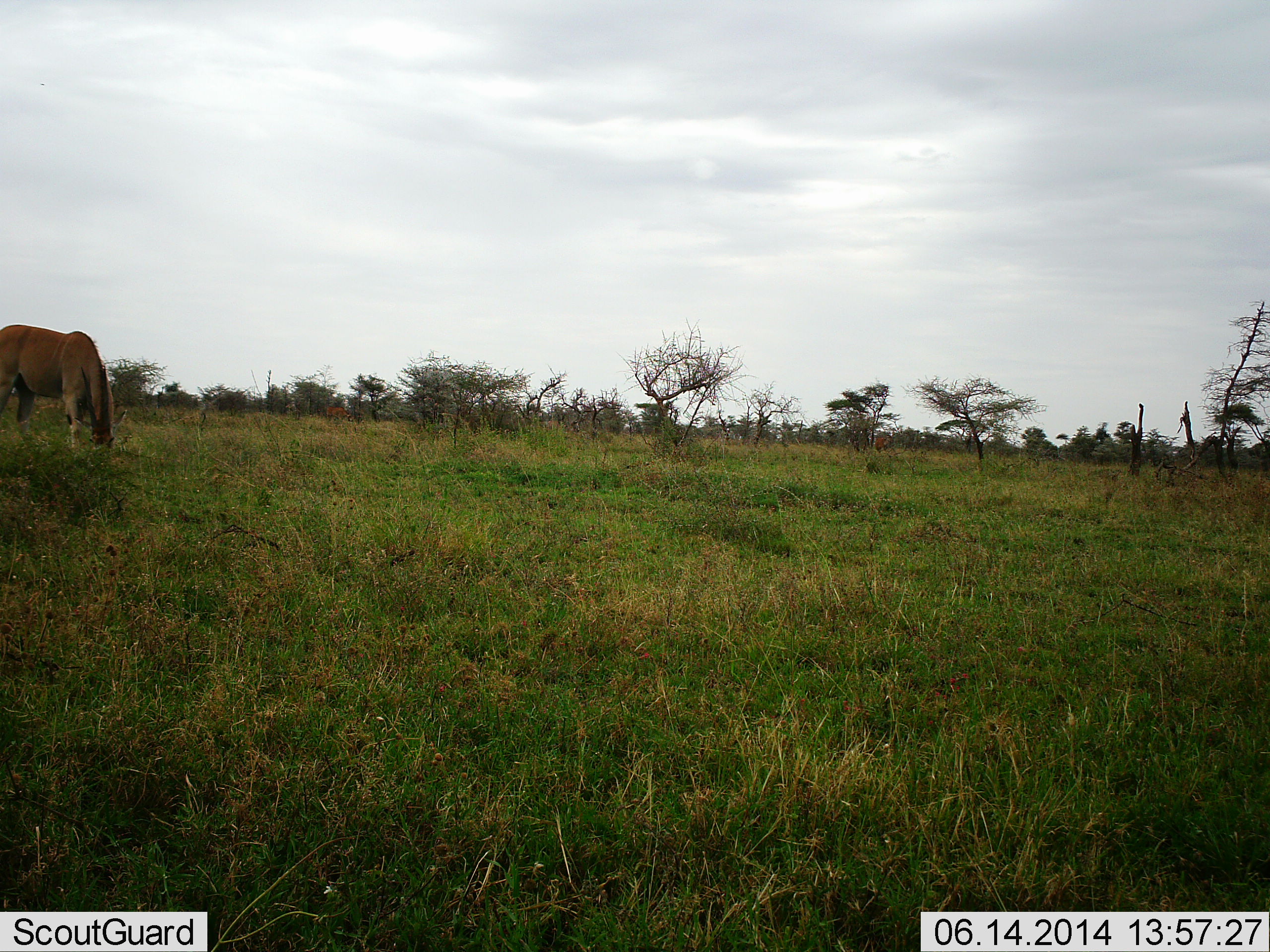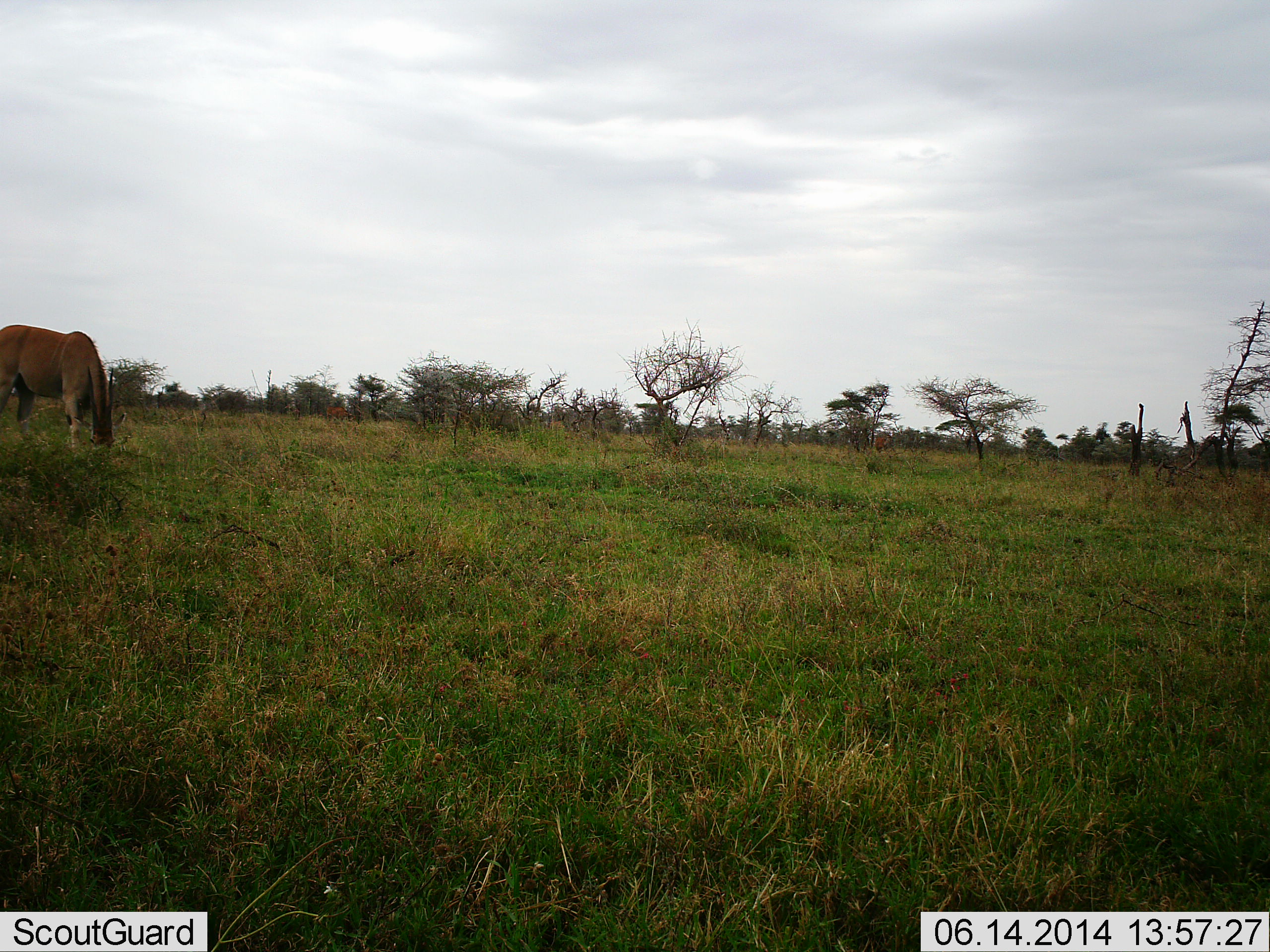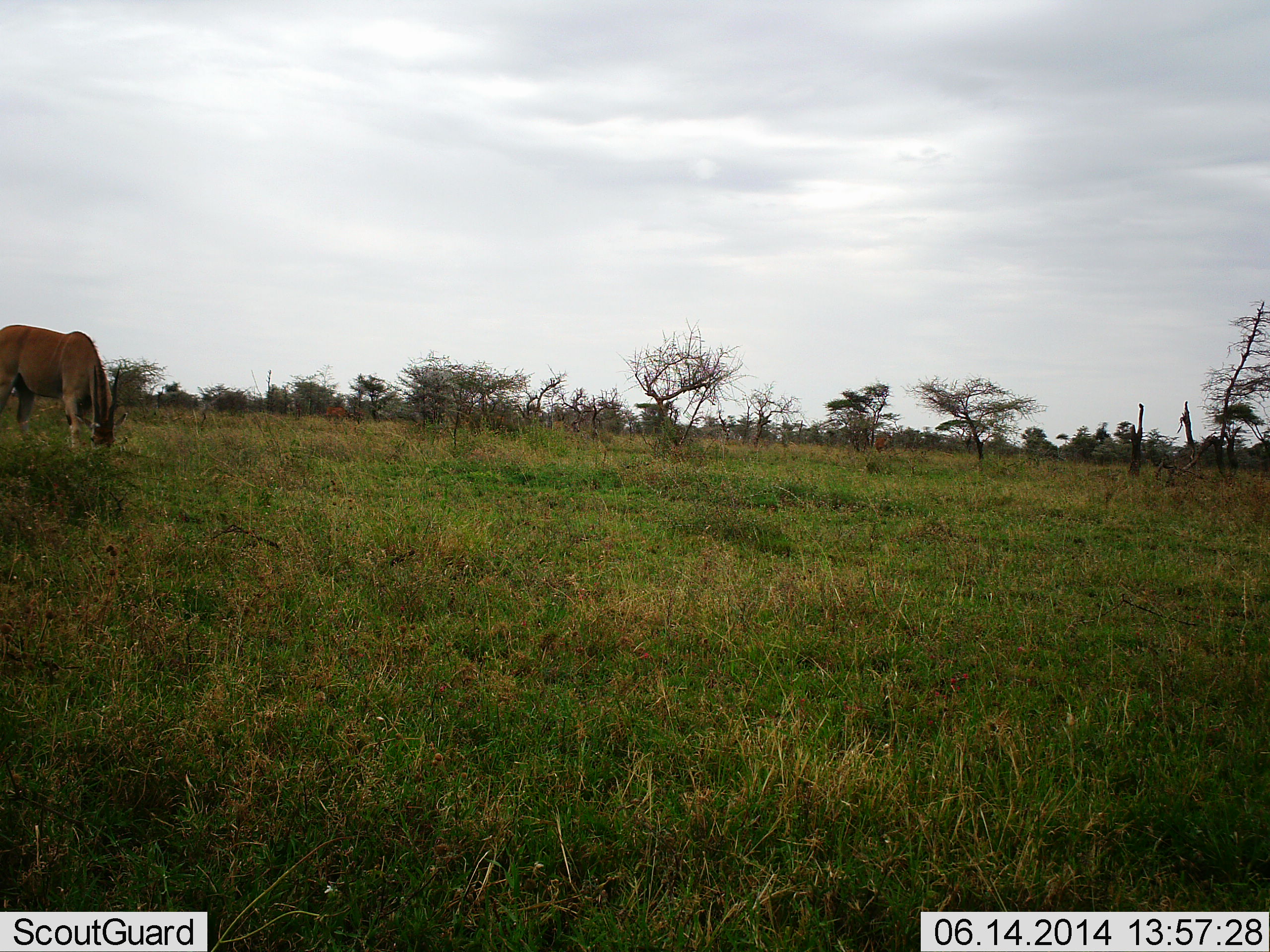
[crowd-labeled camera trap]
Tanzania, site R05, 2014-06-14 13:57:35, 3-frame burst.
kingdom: Animalia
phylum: Chordata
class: Mammalia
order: Artiodactyla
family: Bovidae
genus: Tragelaphus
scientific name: Tragelaphus oryx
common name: eland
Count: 1.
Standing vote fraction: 30%.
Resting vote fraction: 0%.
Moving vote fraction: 0%.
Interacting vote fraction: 0%.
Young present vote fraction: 0%.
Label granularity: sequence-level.